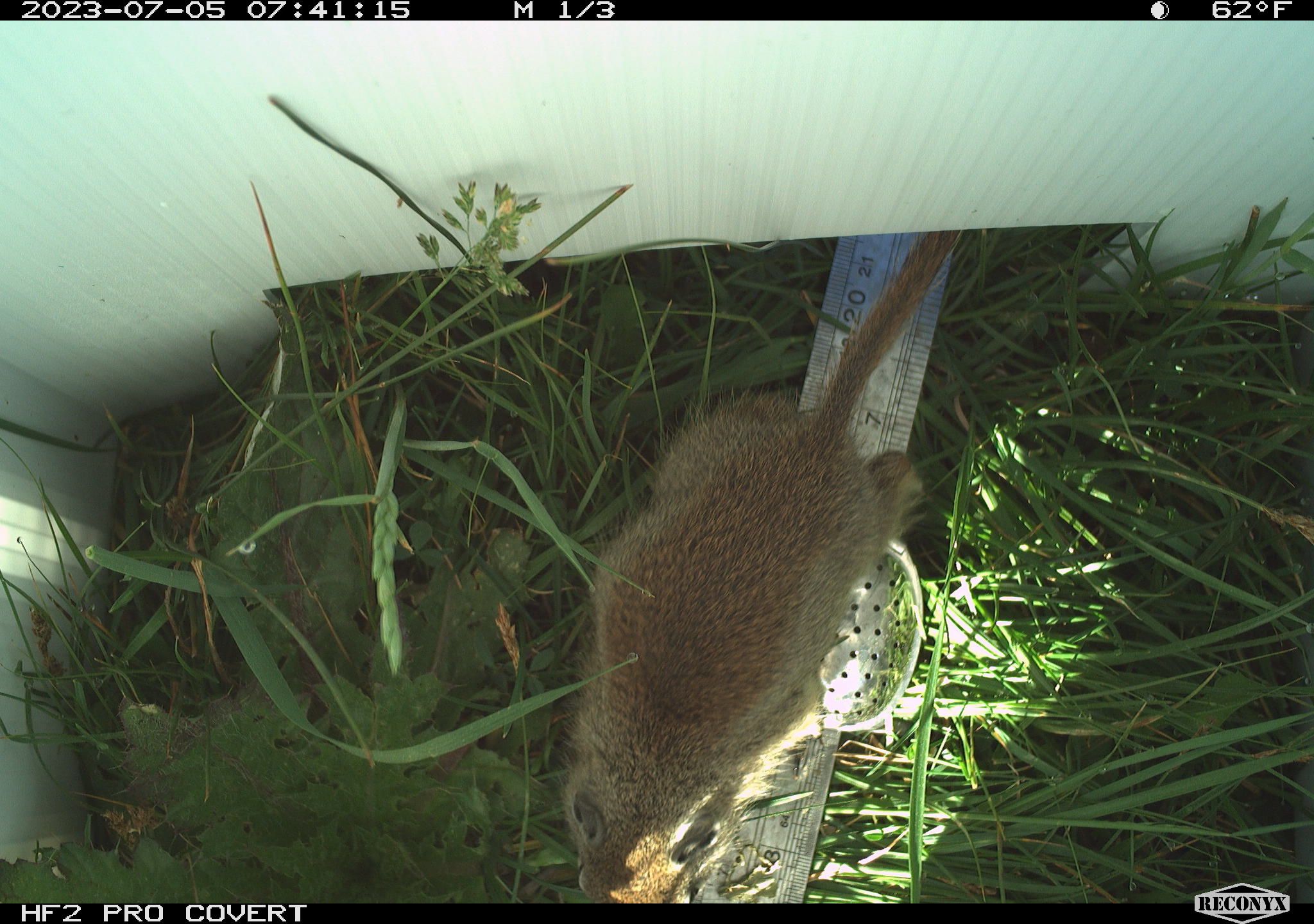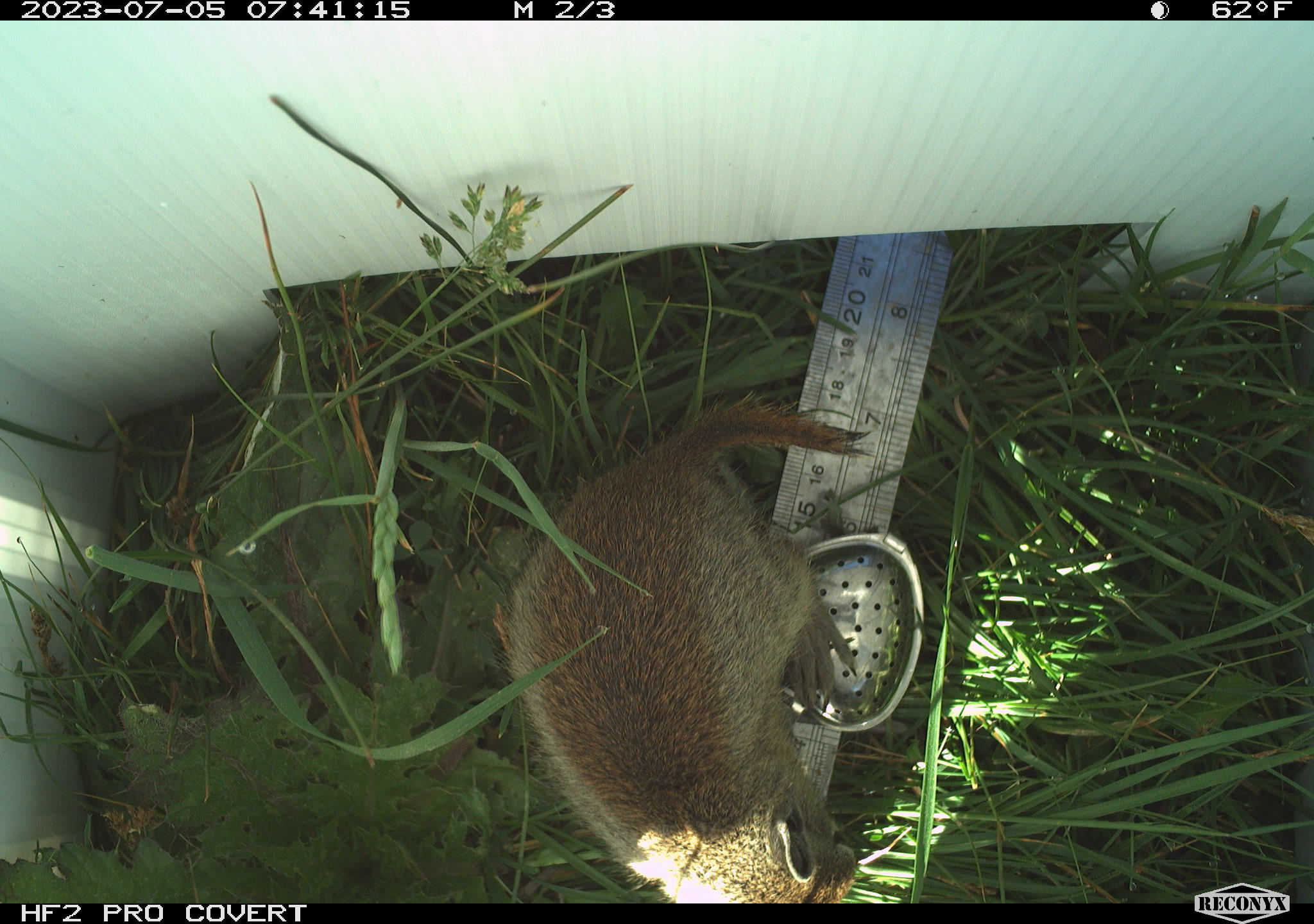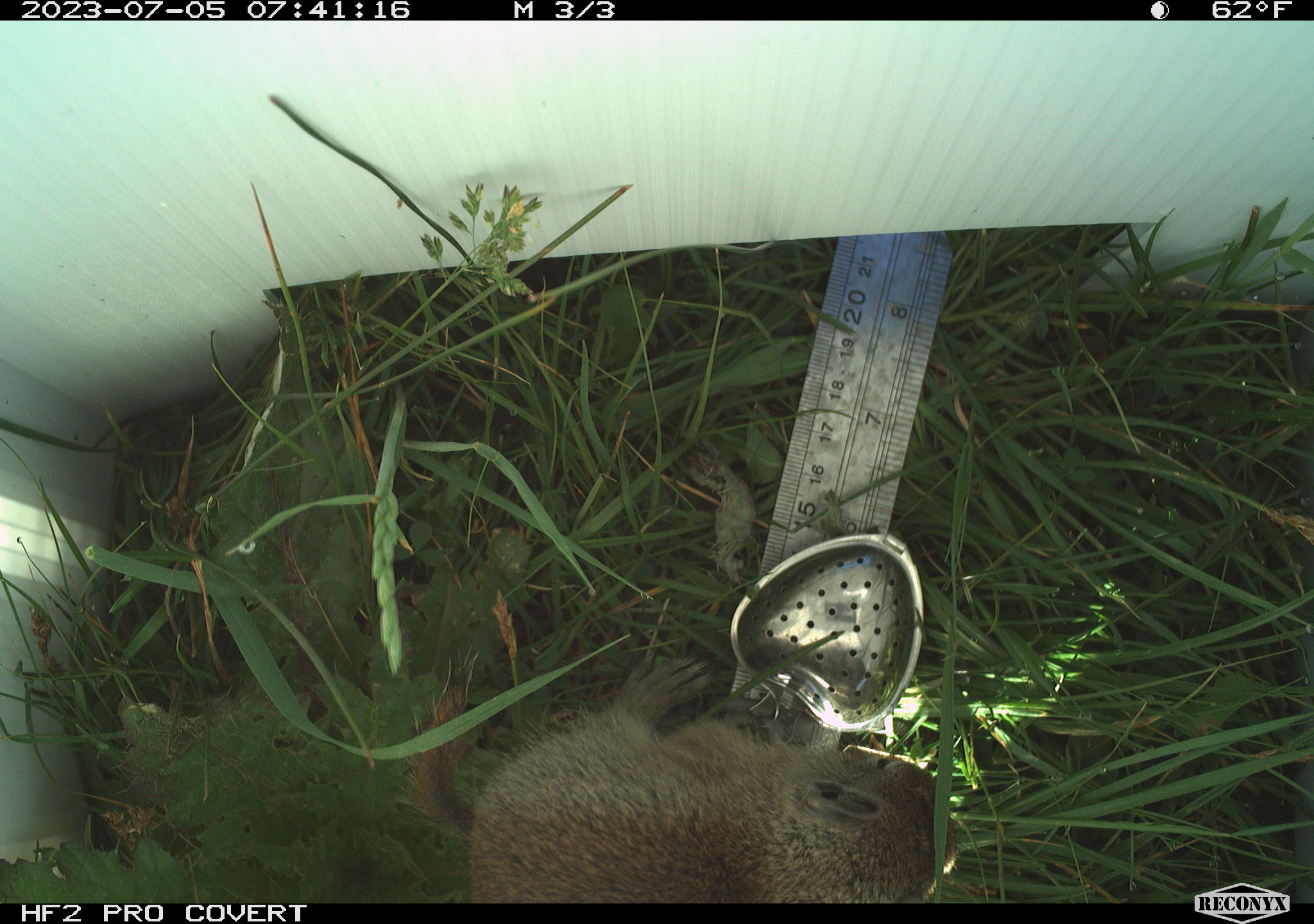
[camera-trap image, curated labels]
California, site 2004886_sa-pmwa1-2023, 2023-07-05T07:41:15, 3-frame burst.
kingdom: Animalia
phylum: Chordata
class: Mammalia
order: Rodentia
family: Sciuridae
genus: Urocitellus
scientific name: Urocitellus beldingi beldingi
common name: belding's ground squirrel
Belding's ground squirrel (Urocitellus beldingi beldingi).